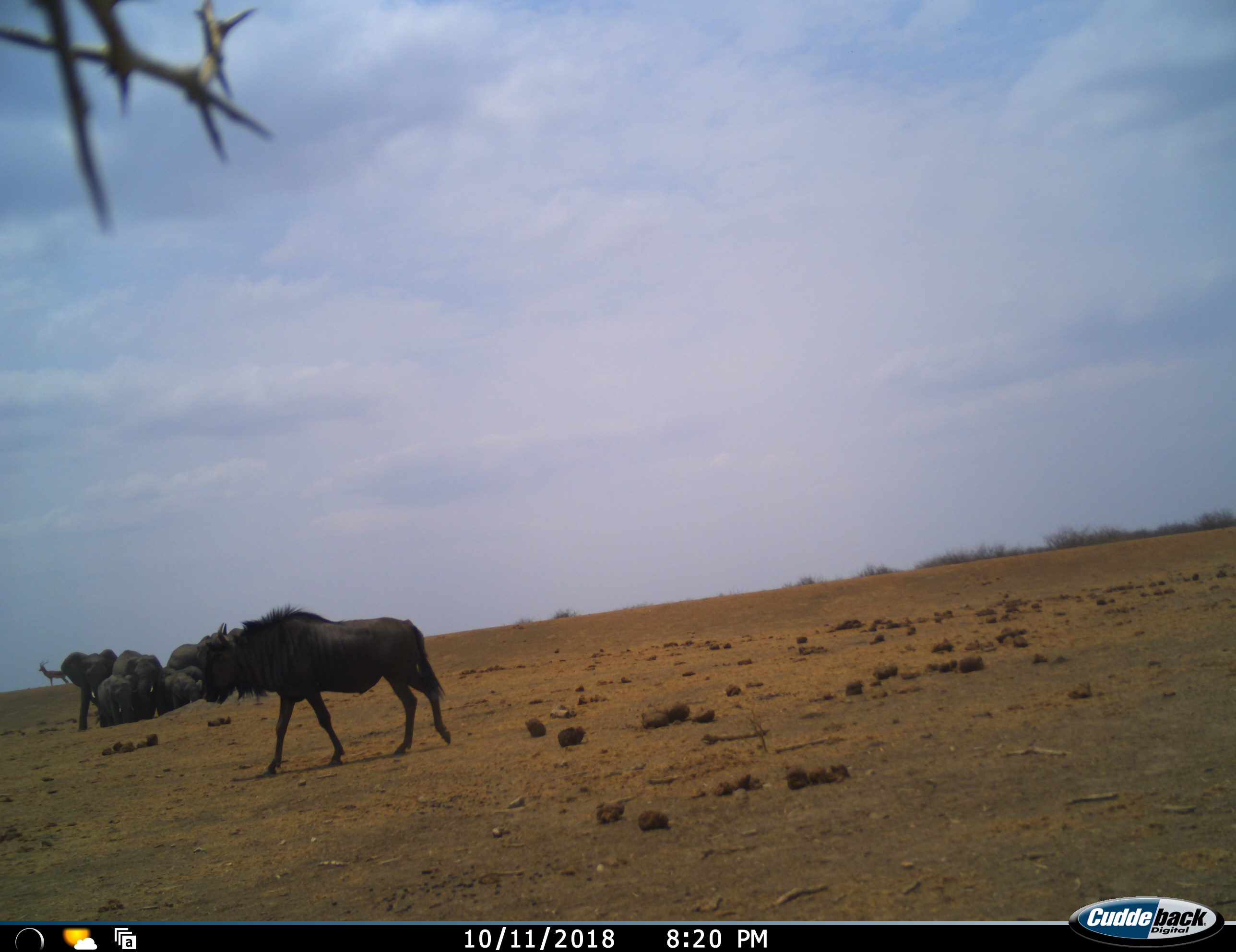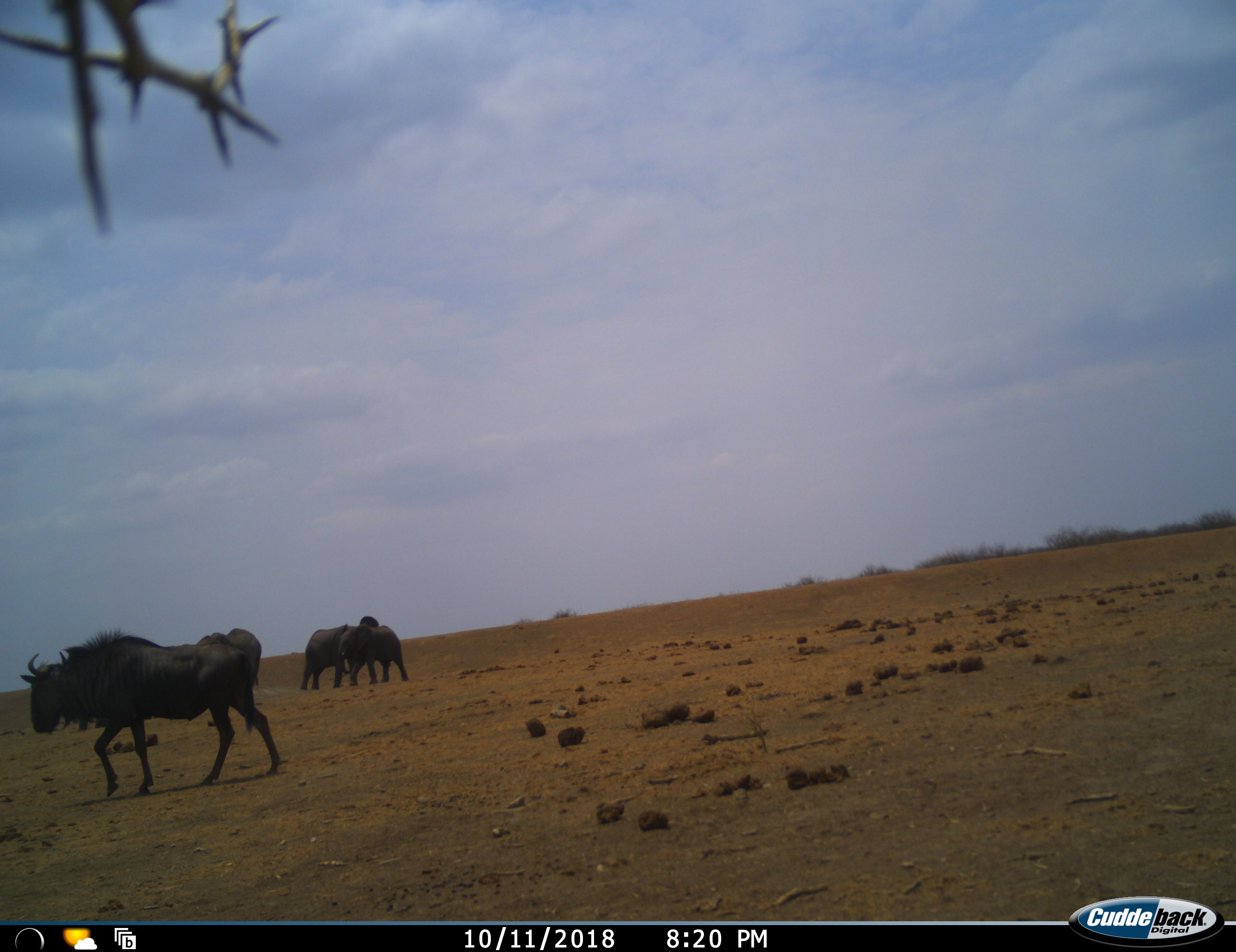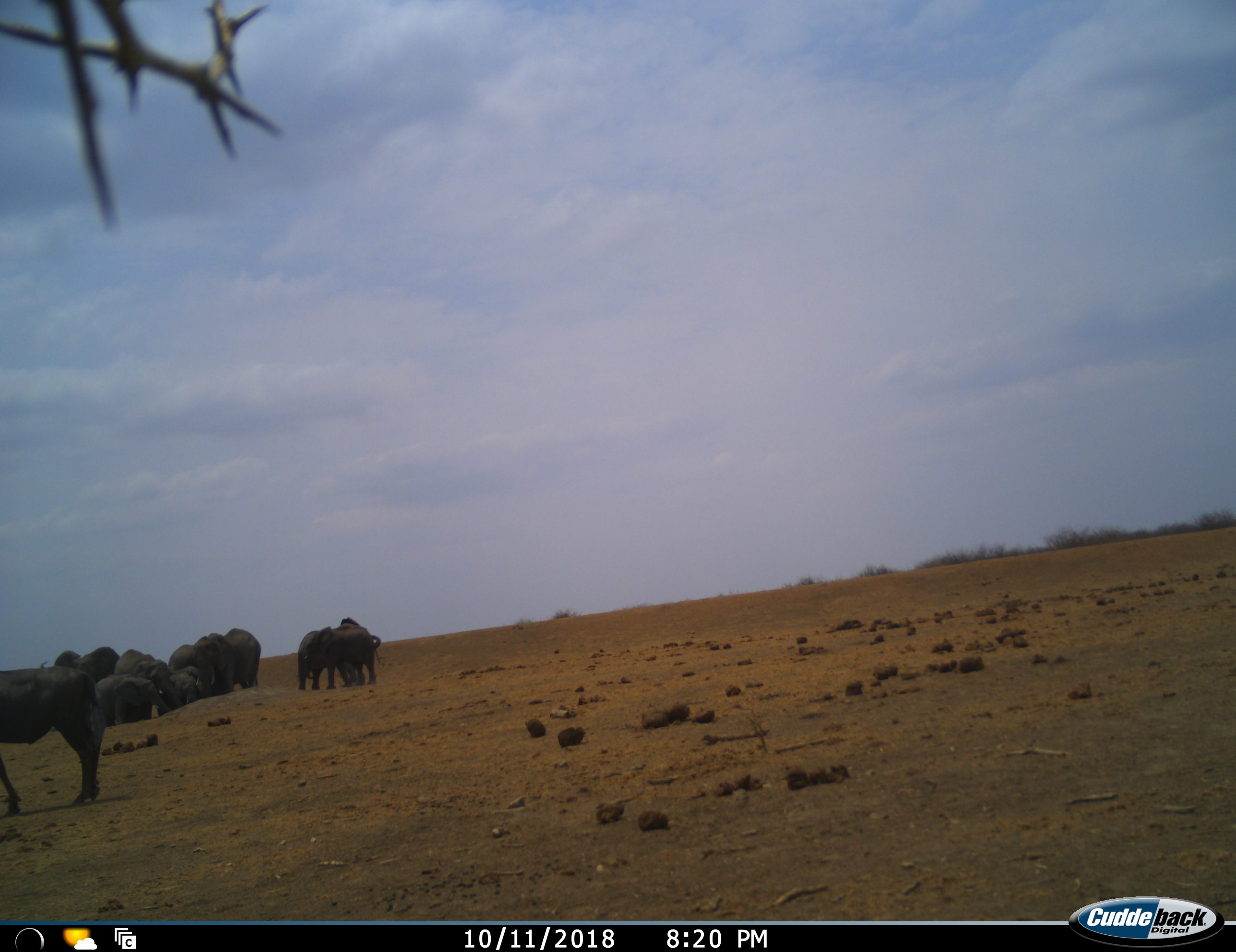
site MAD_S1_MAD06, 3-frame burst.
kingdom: Animalia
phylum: Chordata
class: Mammalia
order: Proboscidea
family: Elephantidae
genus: Loxodonta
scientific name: Loxodonta africana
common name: african bush elephant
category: elephant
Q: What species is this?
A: Elephant (african bush elephant) (Loxodonta africana).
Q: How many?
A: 8.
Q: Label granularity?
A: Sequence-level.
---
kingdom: Animalia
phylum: Chordata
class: Mammalia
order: Artiodactyla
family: Bovidae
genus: Aepyceros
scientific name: Aepyceros melampus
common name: impala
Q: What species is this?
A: Impala (Aepyceros melampus).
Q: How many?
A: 1.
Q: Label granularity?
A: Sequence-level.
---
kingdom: Animalia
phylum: Chordata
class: Mammalia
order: Artiodactyla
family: Bovidae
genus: Connochaetes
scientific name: Connochaetes taurinus taurinus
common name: blue wildebeest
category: wildebeestblue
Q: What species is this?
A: Wildebeestblue (blue wildebeest) (Connochaetes taurinus taurinus).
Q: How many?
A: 1.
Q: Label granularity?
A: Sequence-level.